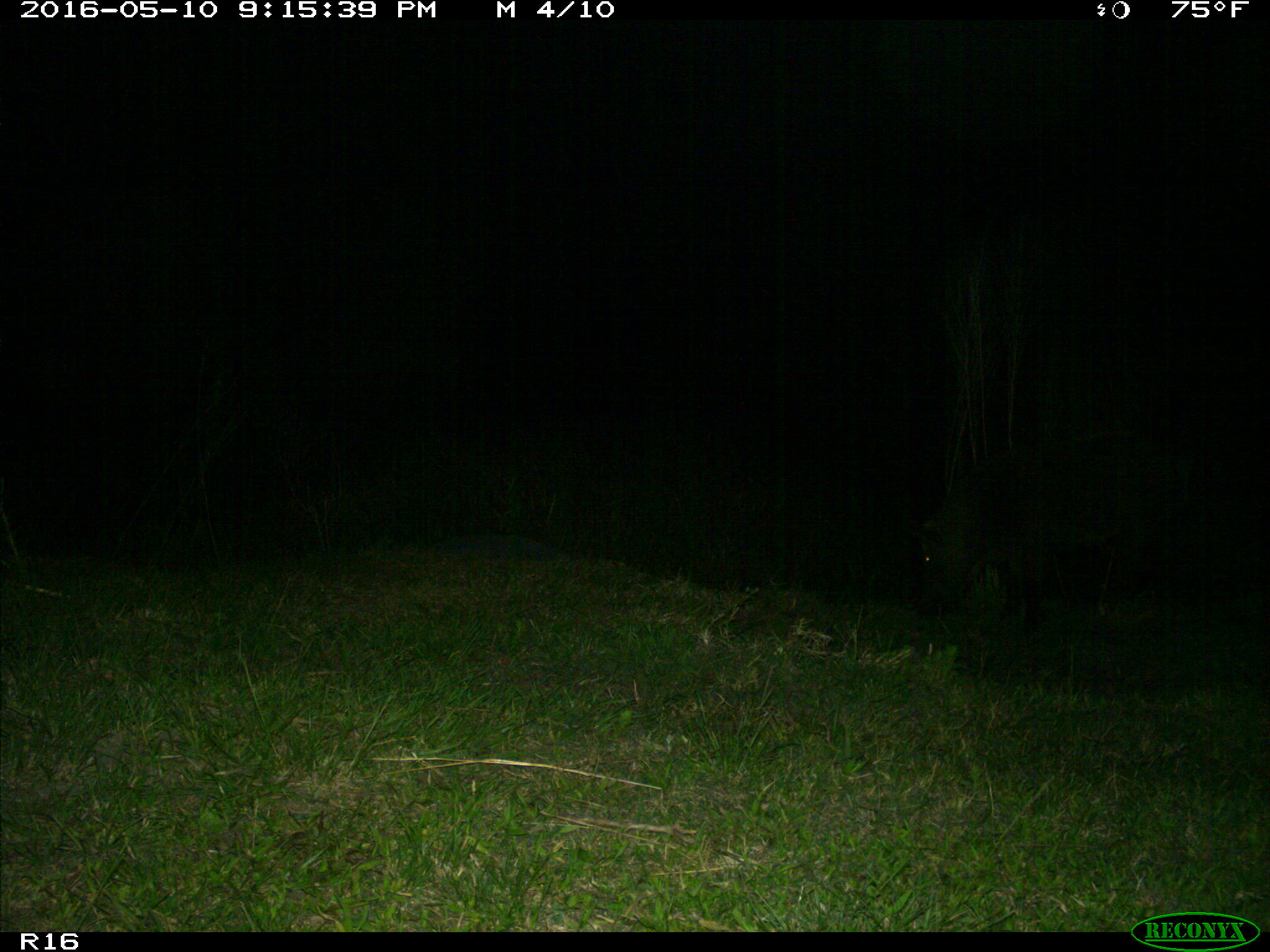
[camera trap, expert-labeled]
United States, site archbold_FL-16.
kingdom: Animalia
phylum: Chordata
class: Mammalia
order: Artiodactyla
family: Suidae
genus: Sus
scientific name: Sus scrofa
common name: wild boar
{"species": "Sus scrofa (wild boar)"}